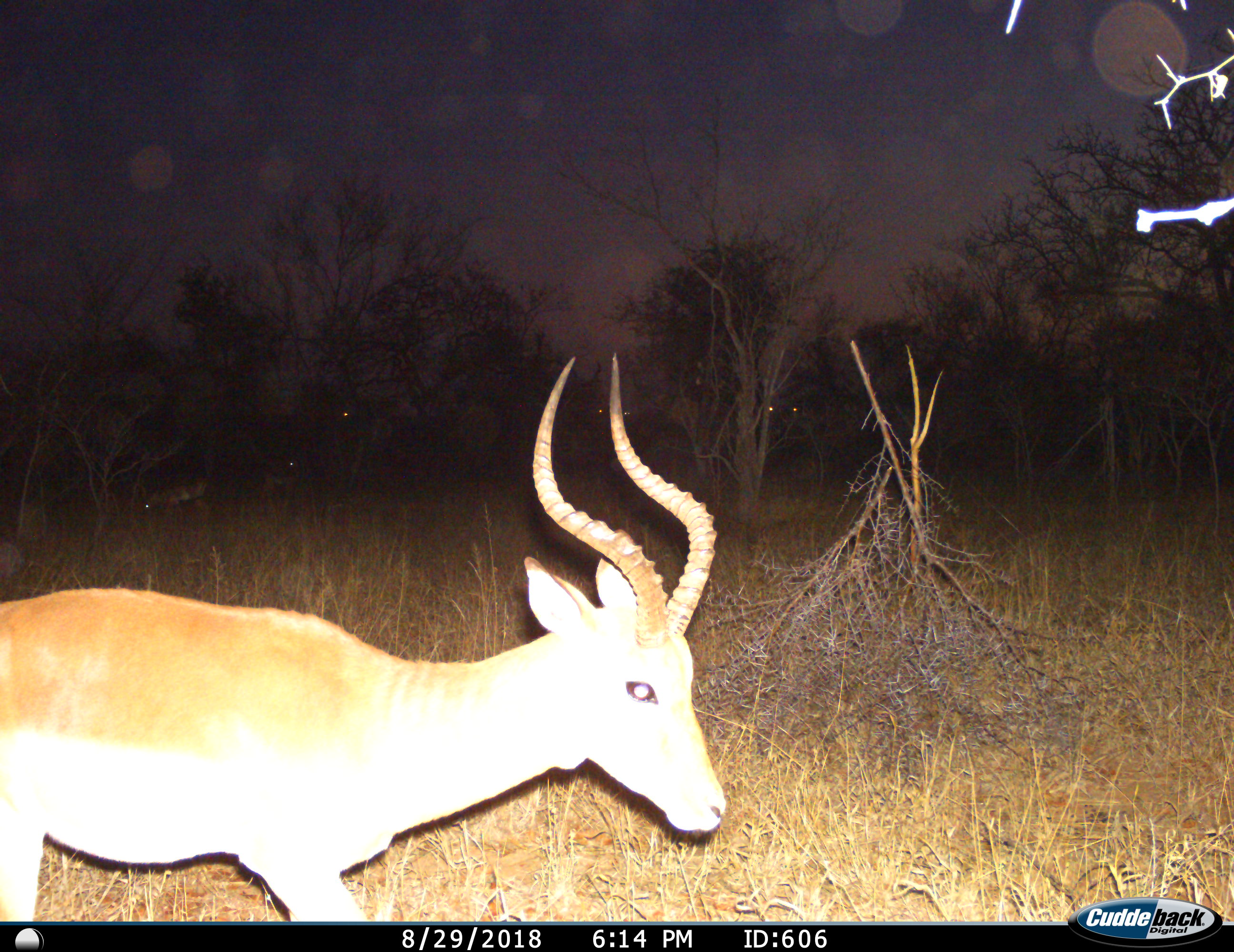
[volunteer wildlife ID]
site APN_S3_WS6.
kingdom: Animalia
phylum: Chordata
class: Mammalia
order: Artiodactyla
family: Bovidae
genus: Aepyceros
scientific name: Aepyceros melampus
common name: impala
Impala (Aepyceros melampus), count 1. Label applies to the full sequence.